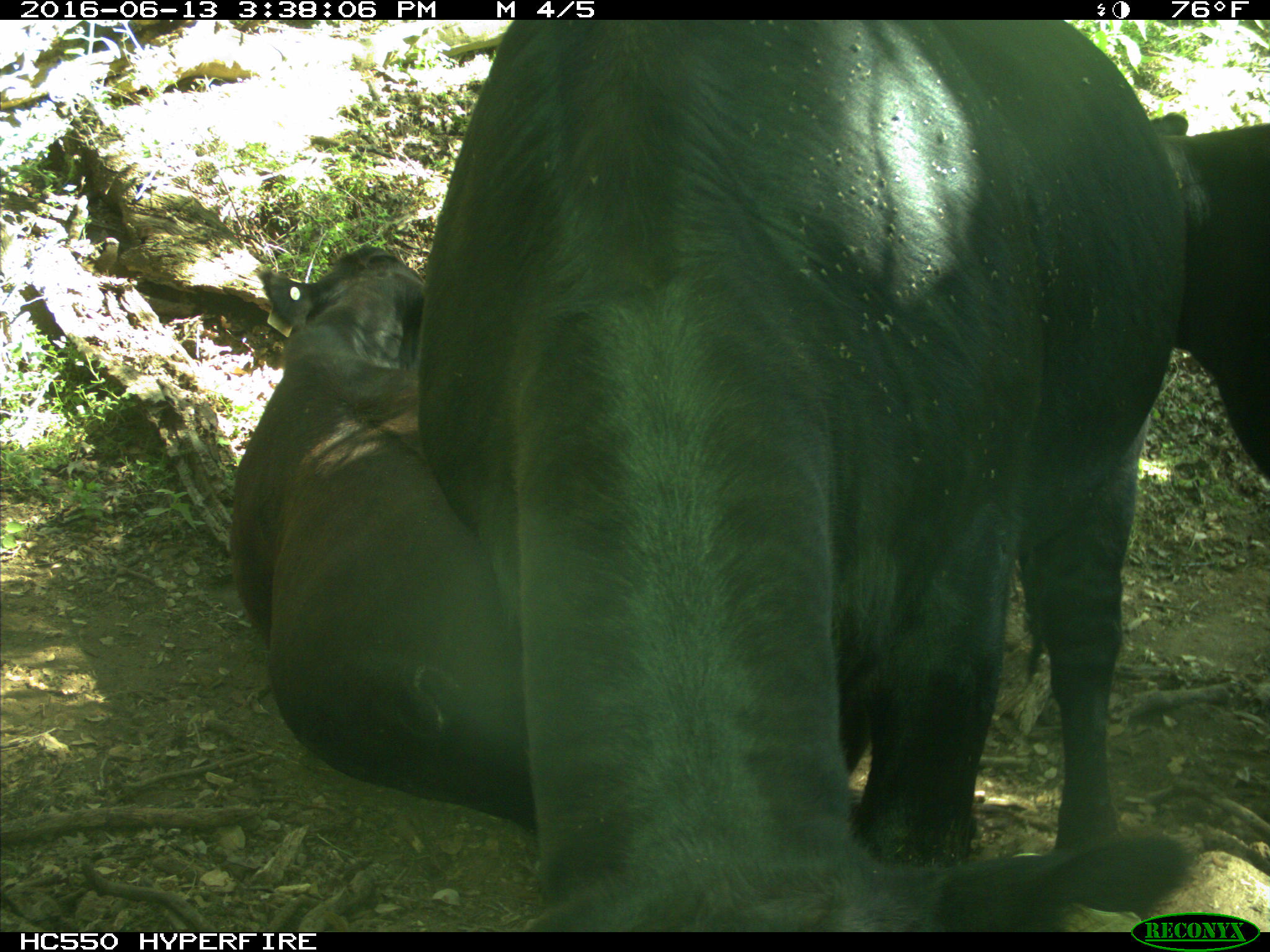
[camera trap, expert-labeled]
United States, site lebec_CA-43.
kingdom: Animalia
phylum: Chordata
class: Mammalia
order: Artiodactyla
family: Bovidae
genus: Bos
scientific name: Bos taurus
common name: domestic cow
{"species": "Bos taurus (domestic cow)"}